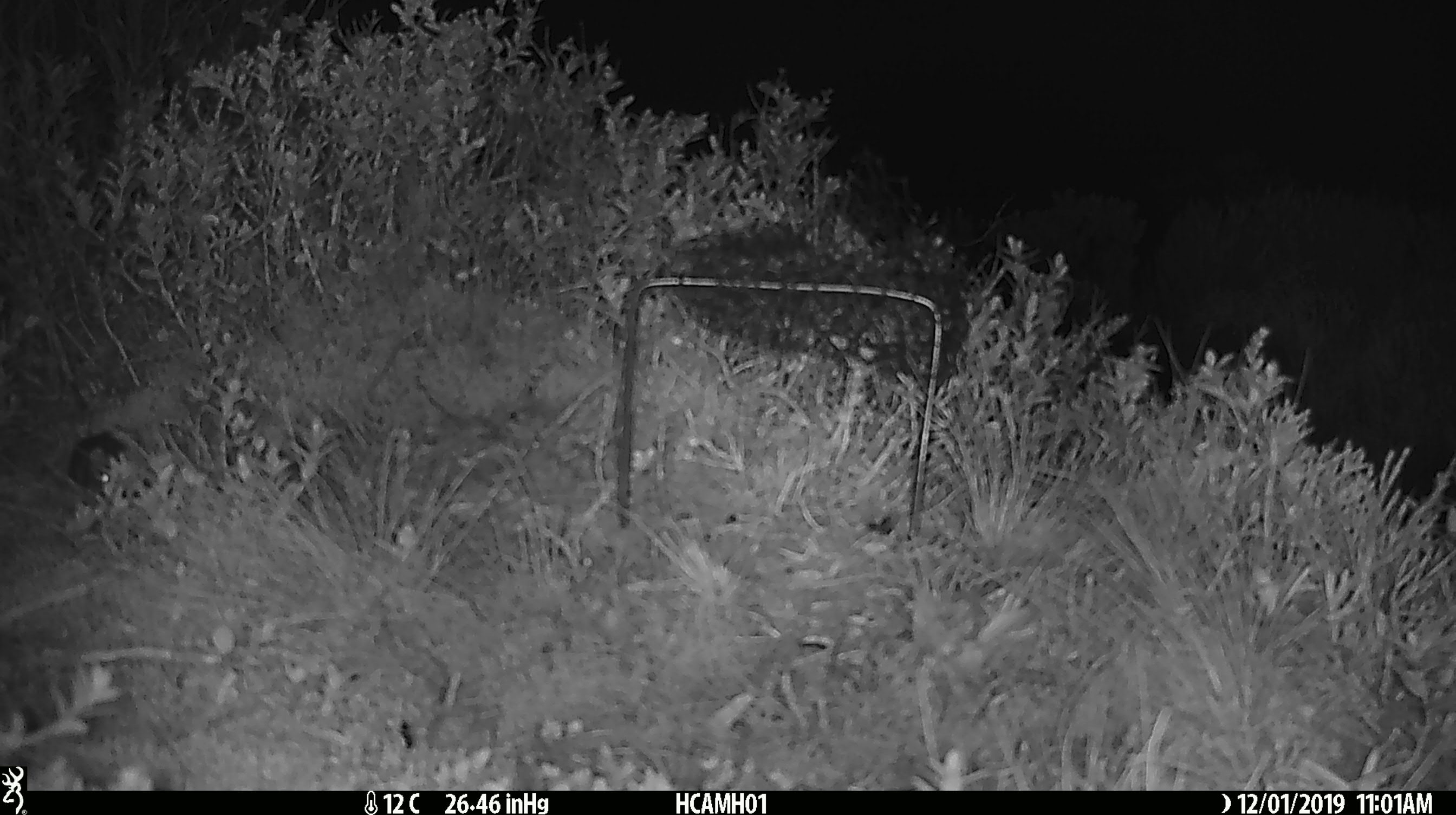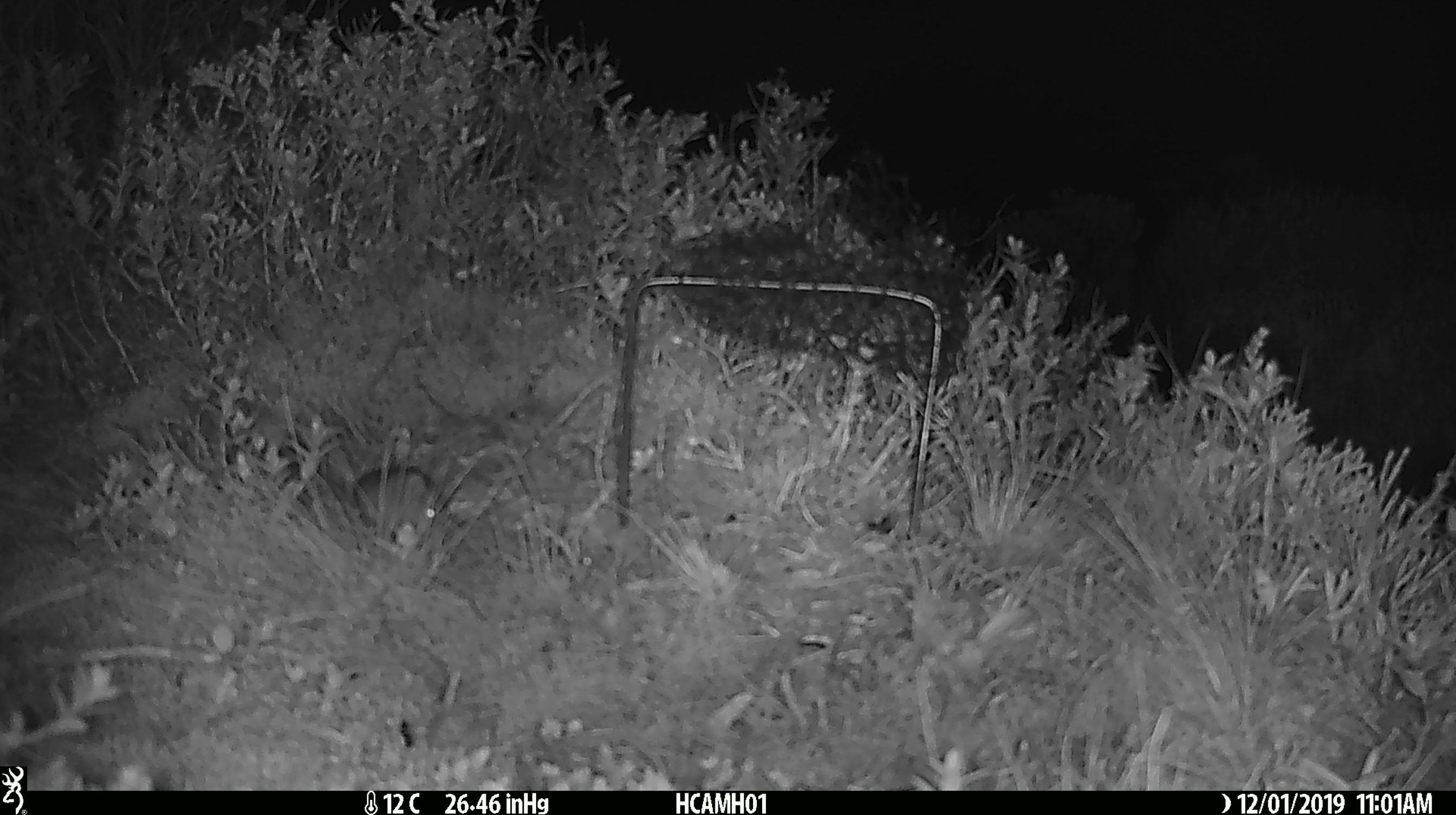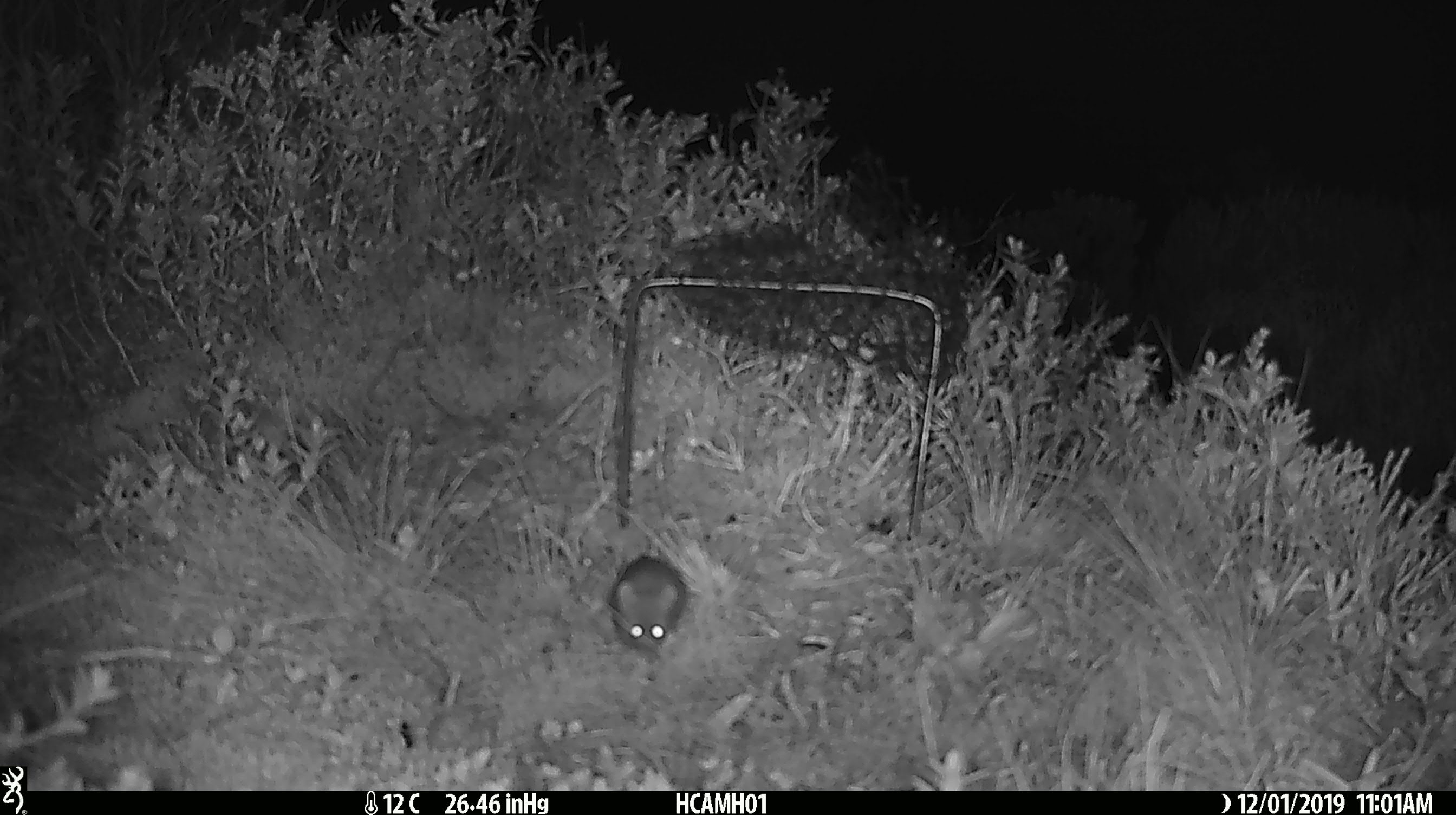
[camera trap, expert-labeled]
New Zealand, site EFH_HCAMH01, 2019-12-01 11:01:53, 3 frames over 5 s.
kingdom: Animalia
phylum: Chordata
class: Mammalia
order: Rodentia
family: Muridae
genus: Mus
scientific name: Mus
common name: mouse